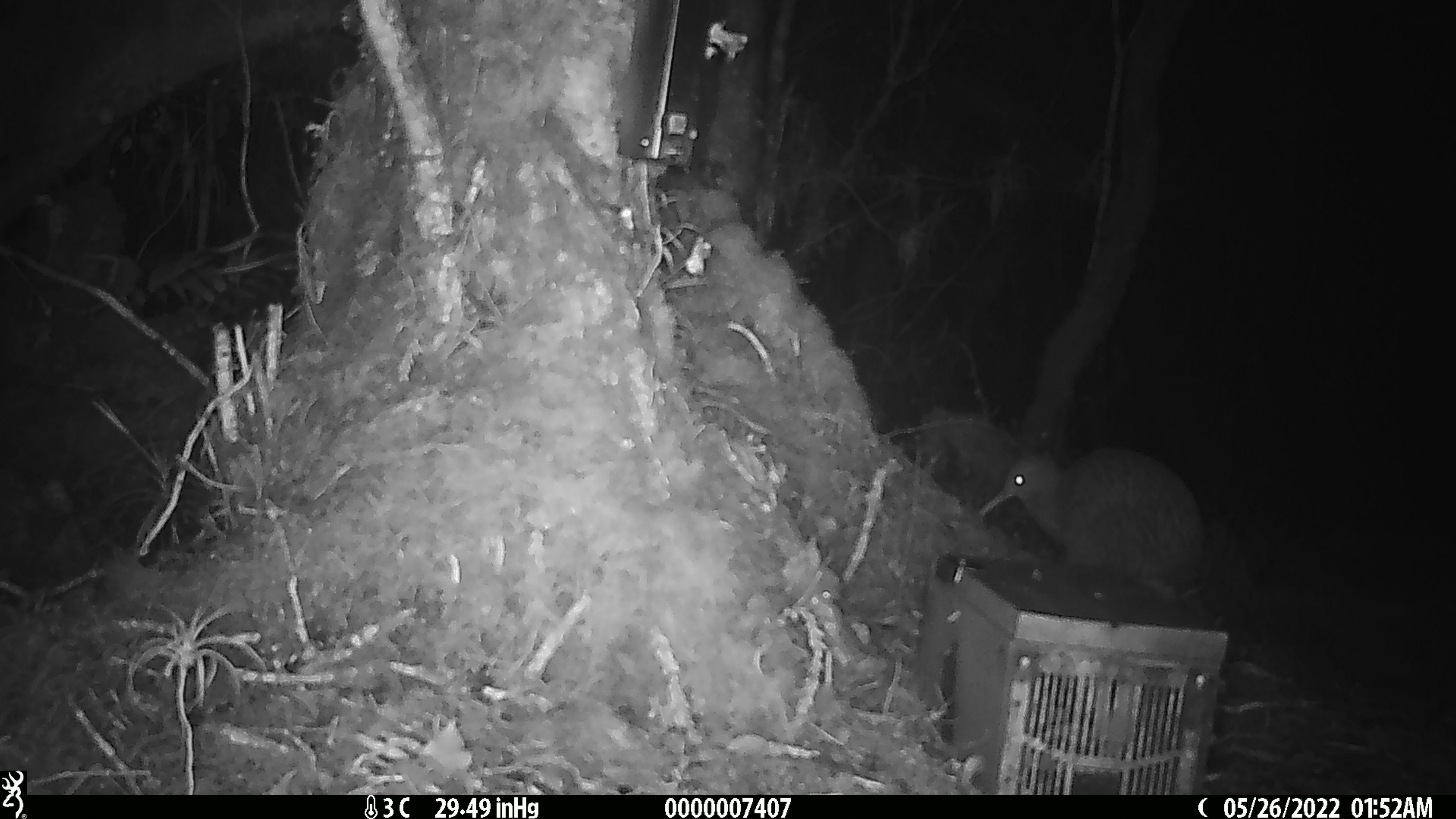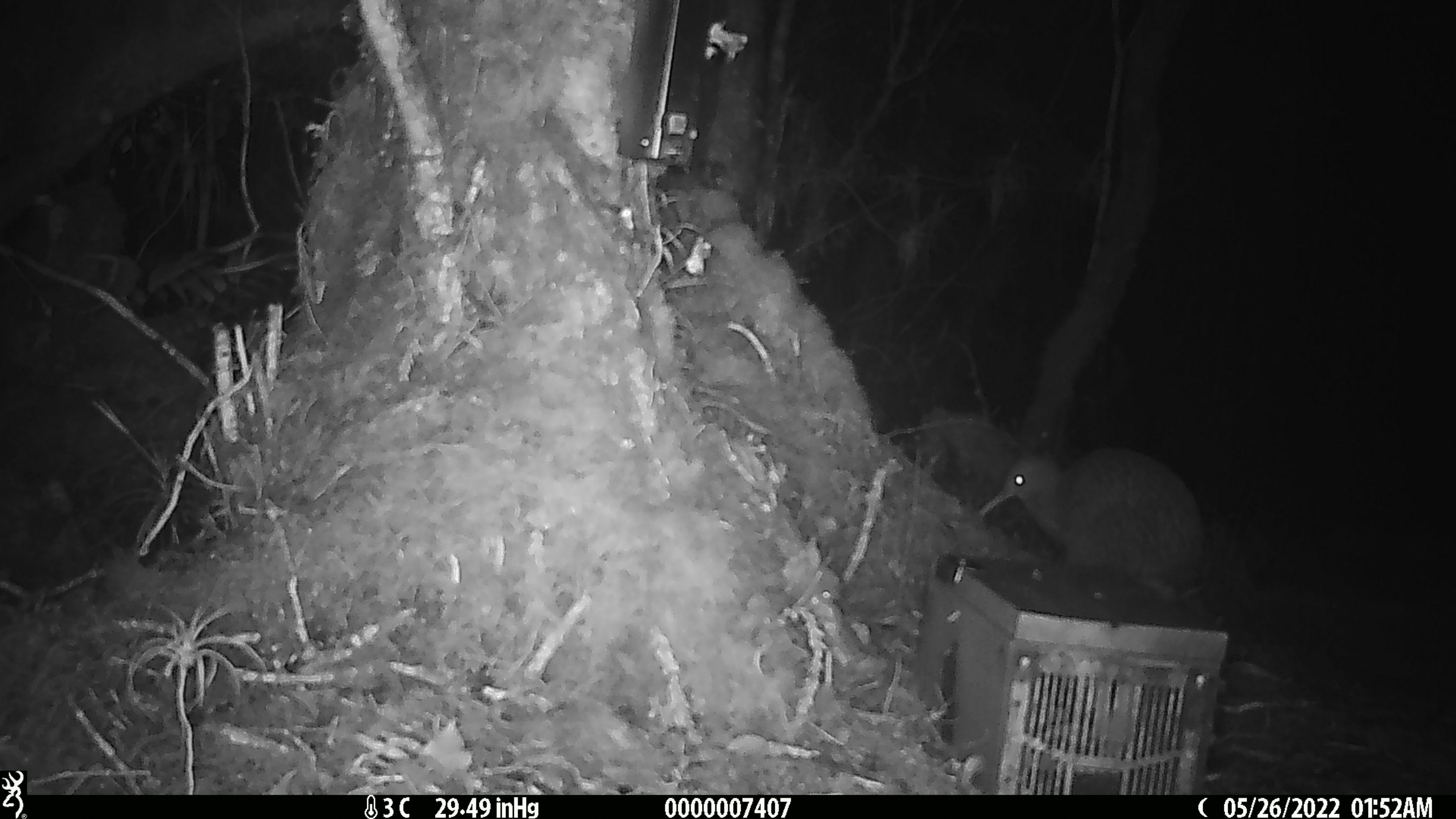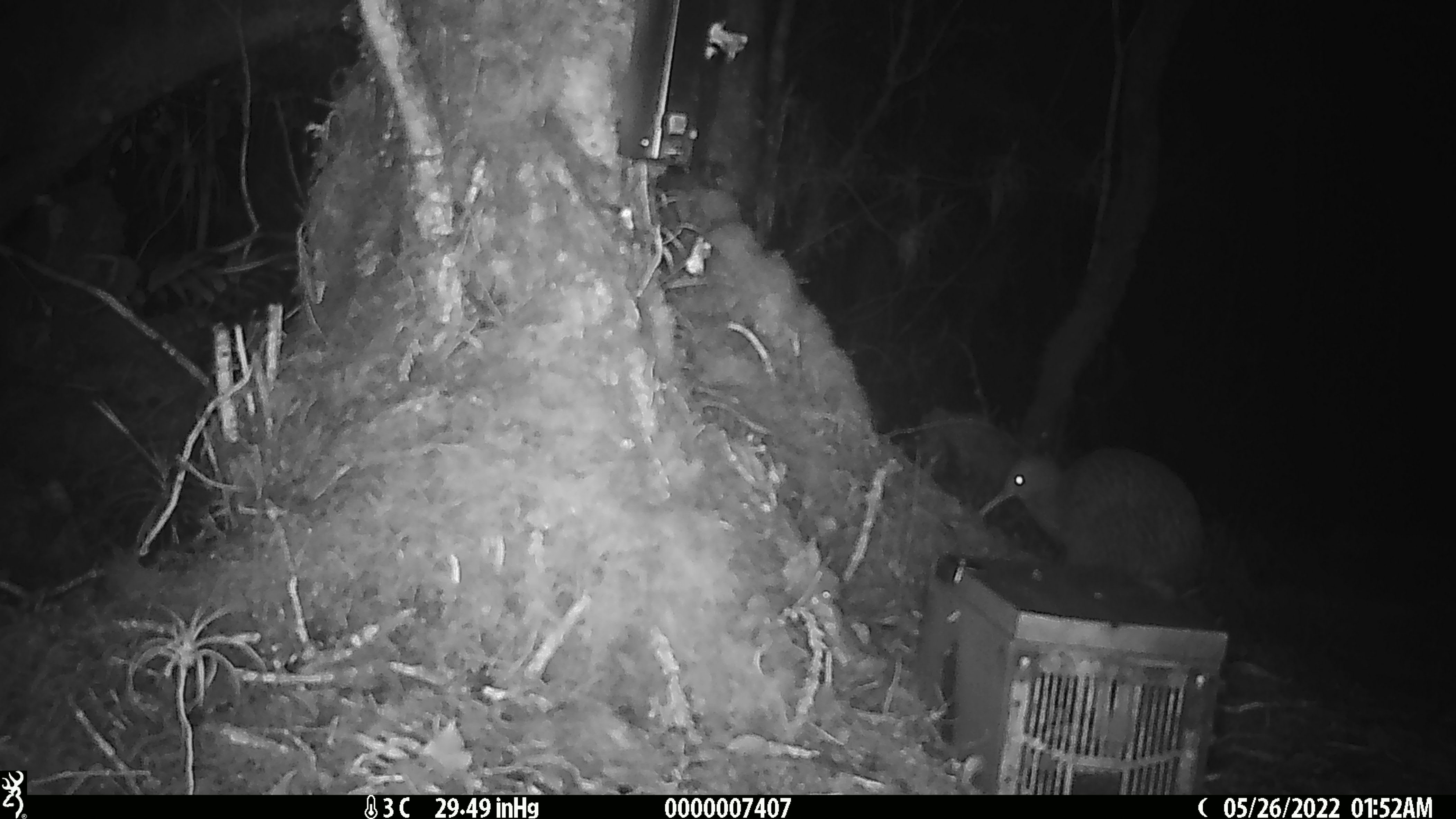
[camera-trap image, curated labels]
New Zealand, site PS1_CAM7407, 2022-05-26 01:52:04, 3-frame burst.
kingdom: Animalia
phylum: Chordata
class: Aves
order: Apterygiformes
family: Apterygidae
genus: Apteryx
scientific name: Apteryx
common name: kiwi